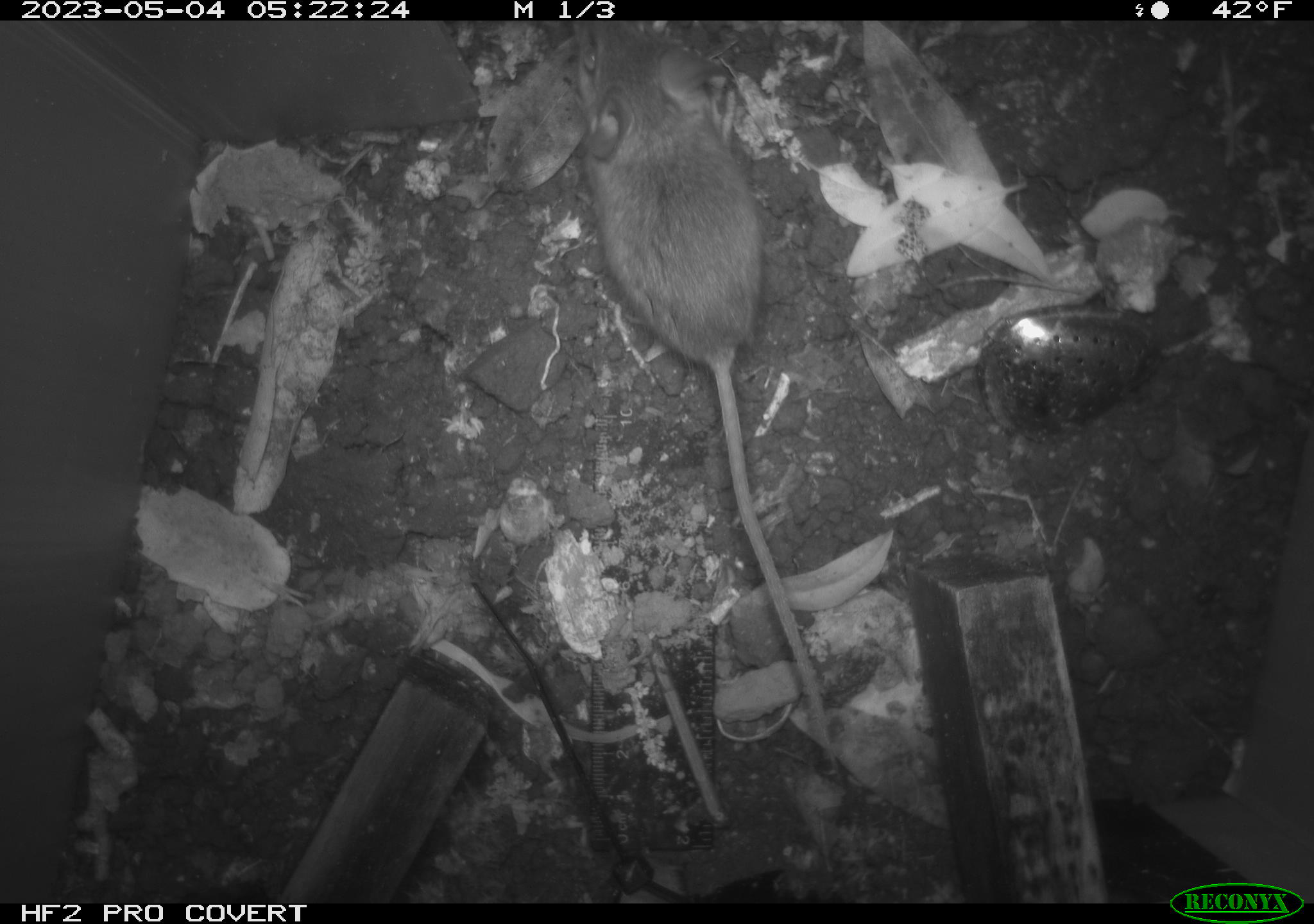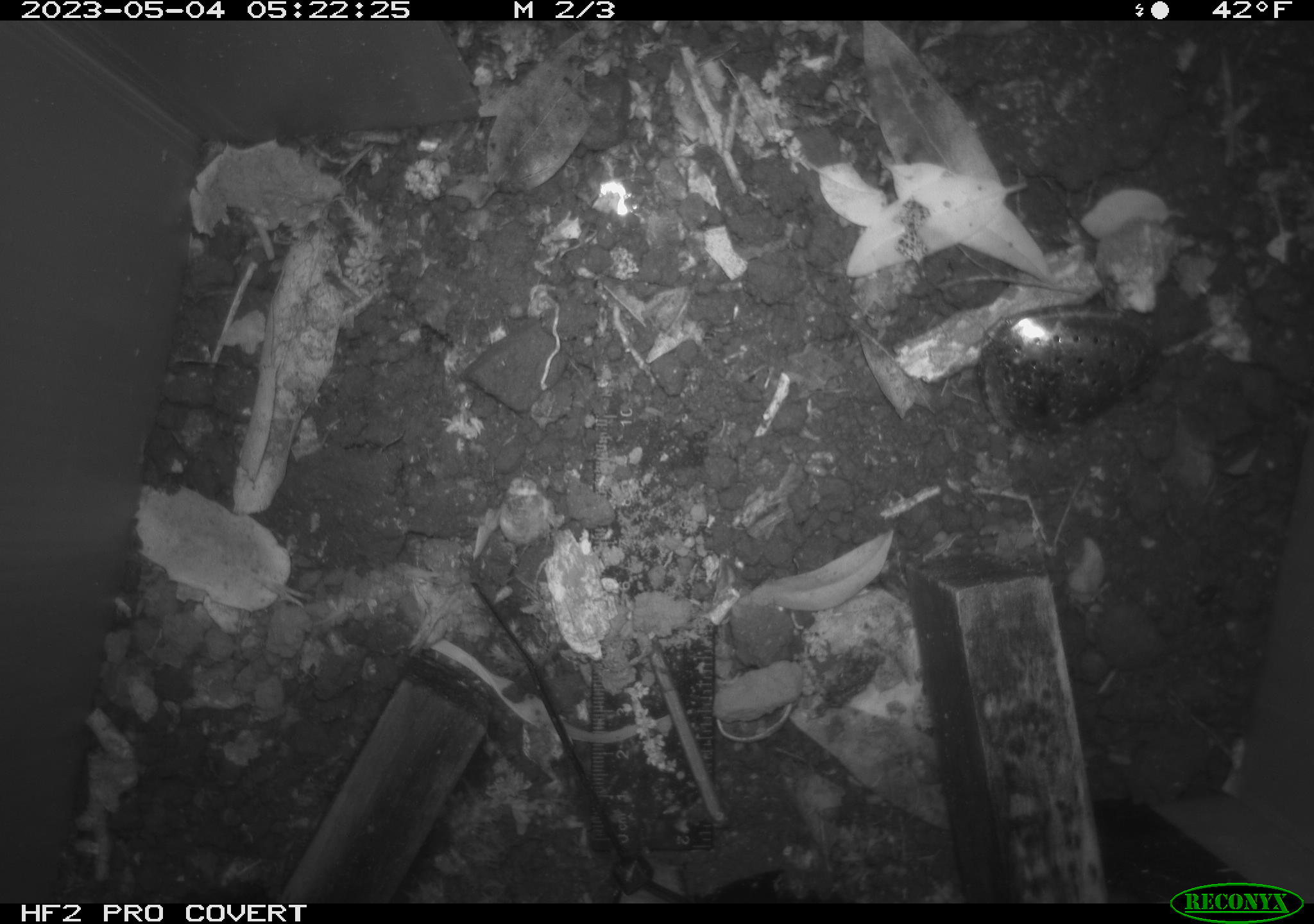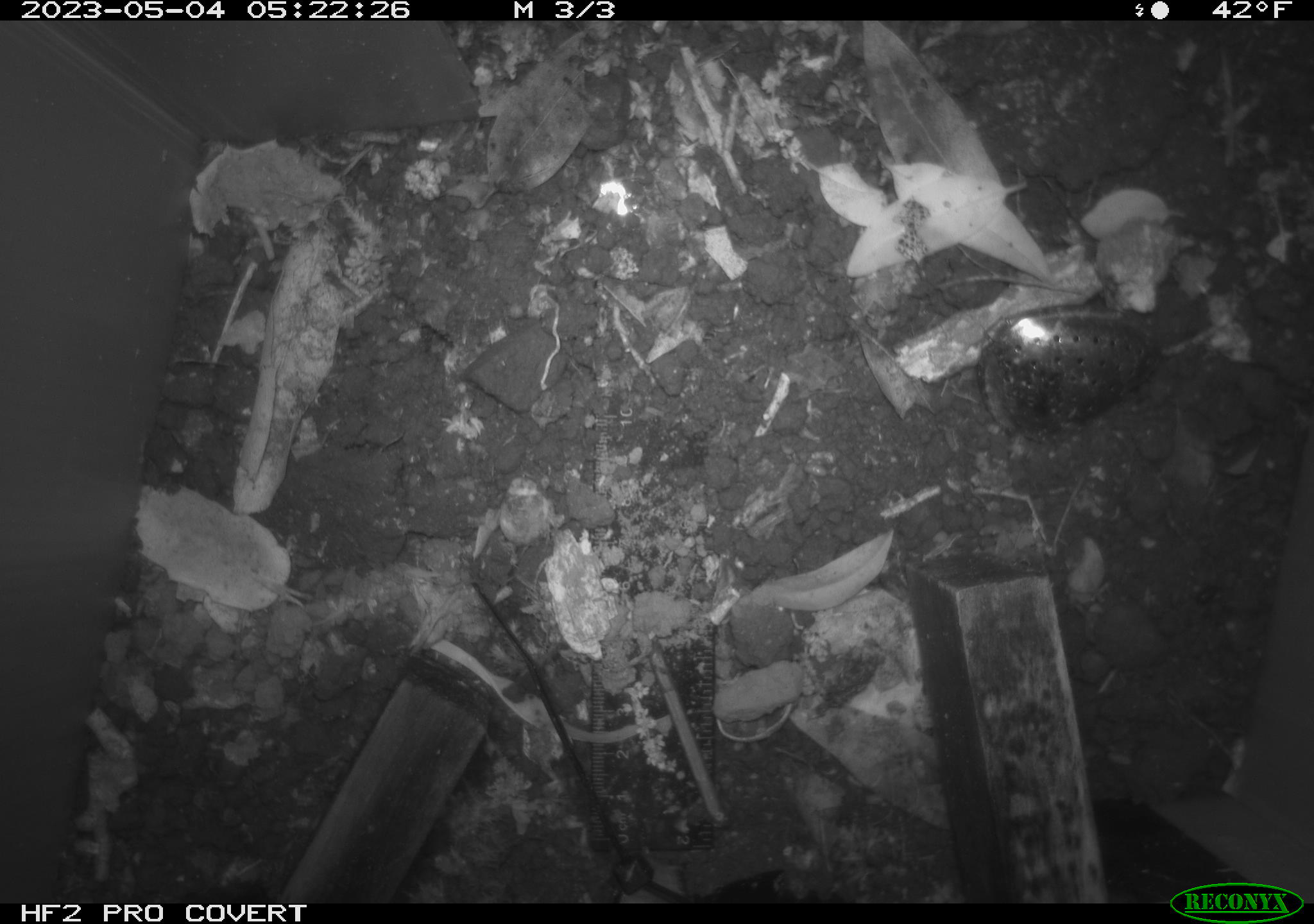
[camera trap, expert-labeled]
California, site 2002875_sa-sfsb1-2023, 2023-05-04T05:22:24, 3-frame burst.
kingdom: Animalia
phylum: Chordata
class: Mammalia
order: Rodentia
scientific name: Rodentia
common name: mouse species